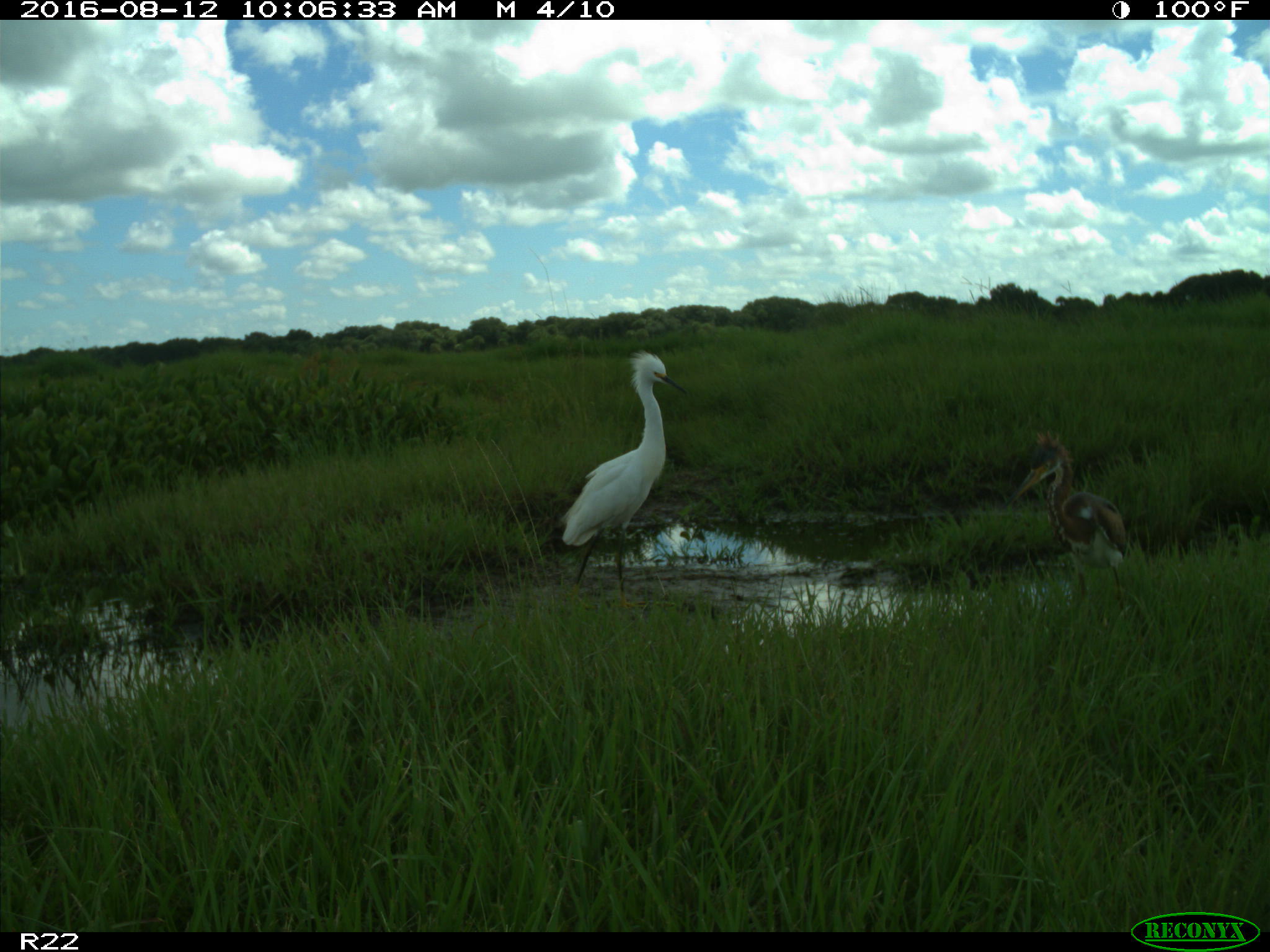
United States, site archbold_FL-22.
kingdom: Animalia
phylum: Chordata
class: Aves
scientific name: Aves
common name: birds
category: unidentified bird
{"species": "unidentified bird (birds) (Aves)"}